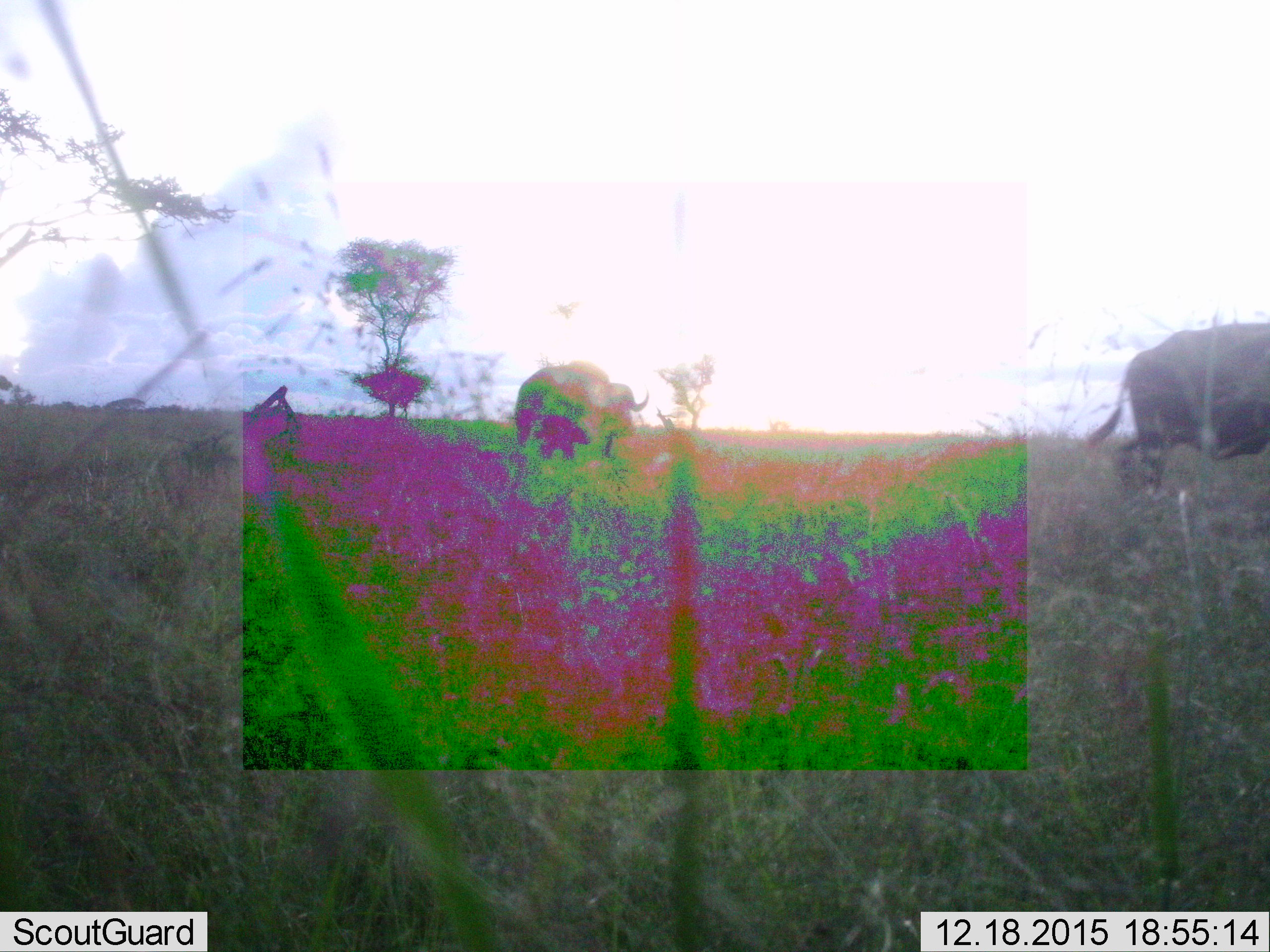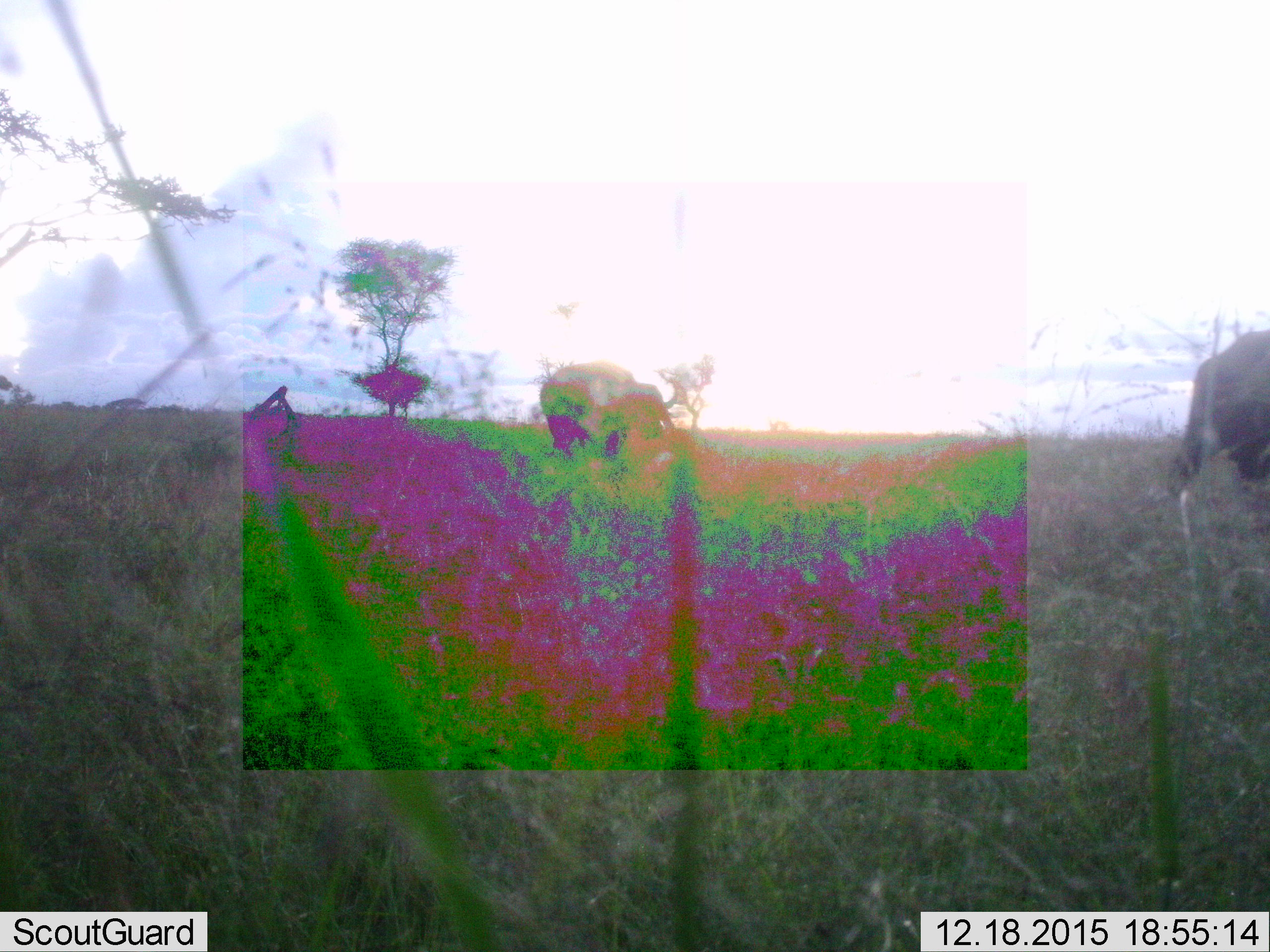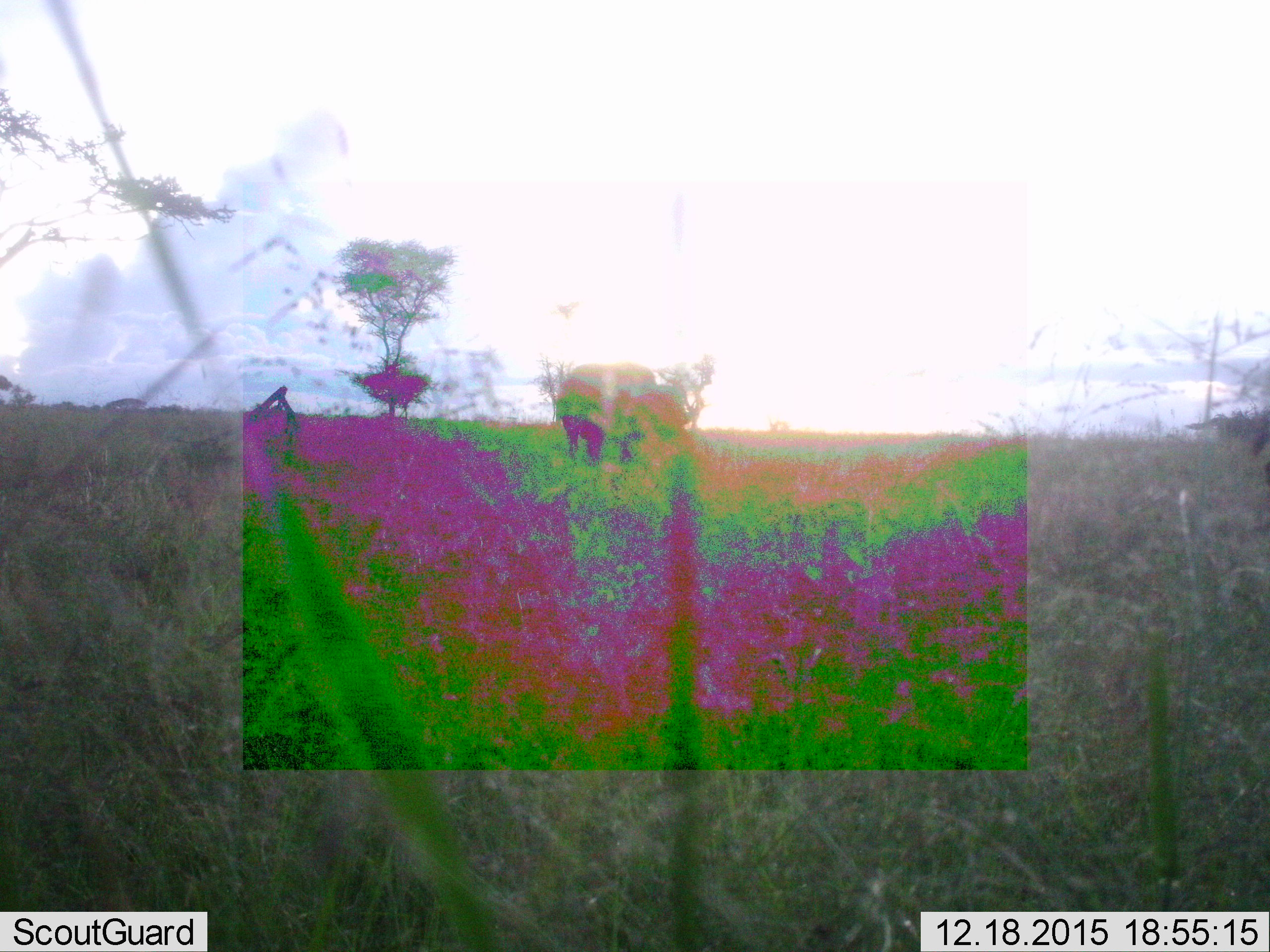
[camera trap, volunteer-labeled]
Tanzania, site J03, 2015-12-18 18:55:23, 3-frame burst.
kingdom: Animalia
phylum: Chordata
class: Mammalia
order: Artiodactyla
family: Bovidae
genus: Syncerus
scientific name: Syncerus caffer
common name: cape buffalo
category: buffalo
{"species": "buffalo (cape buffalo) (Syncerus caffer)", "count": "2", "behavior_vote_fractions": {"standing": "20%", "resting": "0%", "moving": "90%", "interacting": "0%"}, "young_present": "0%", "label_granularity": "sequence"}